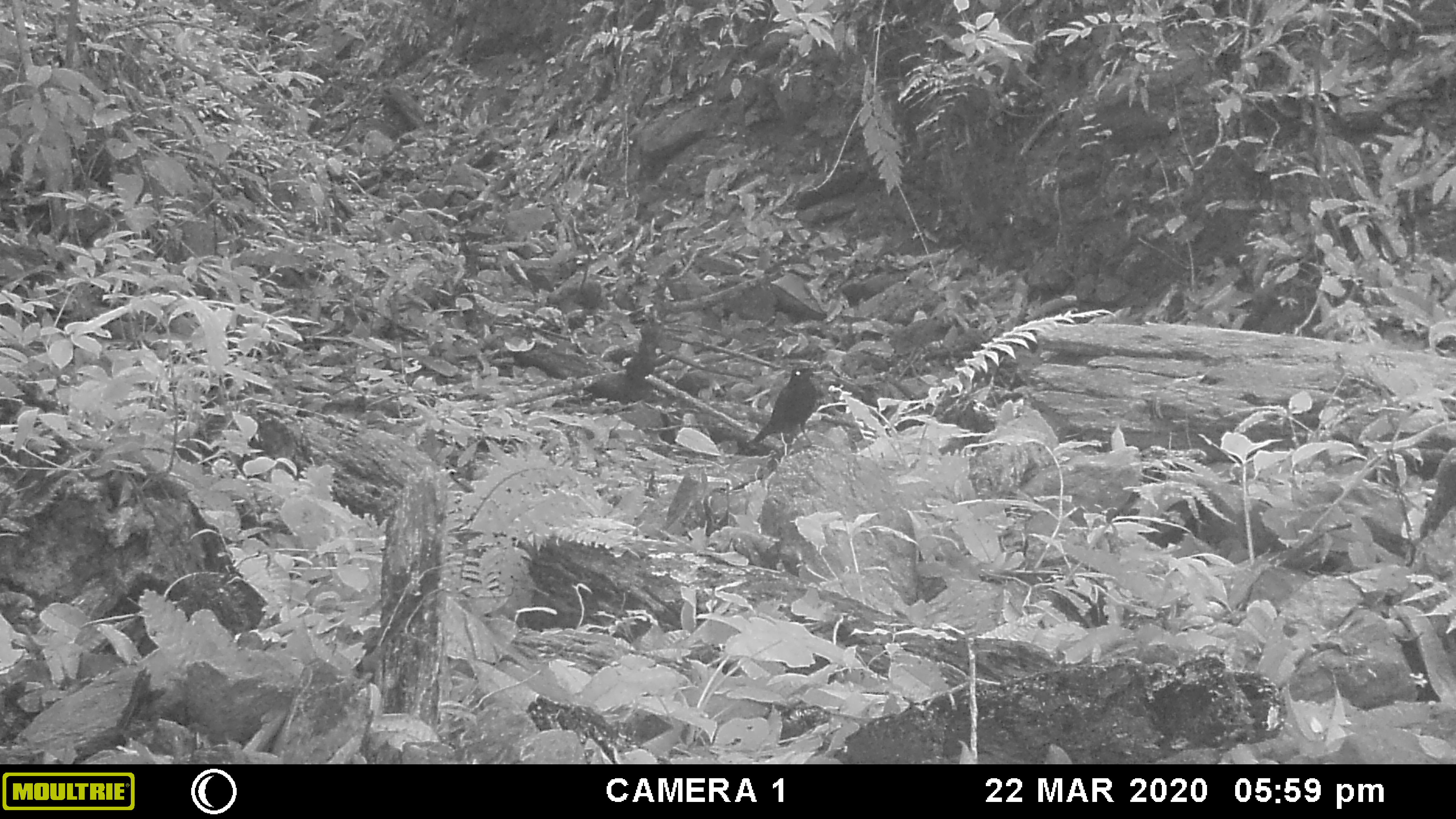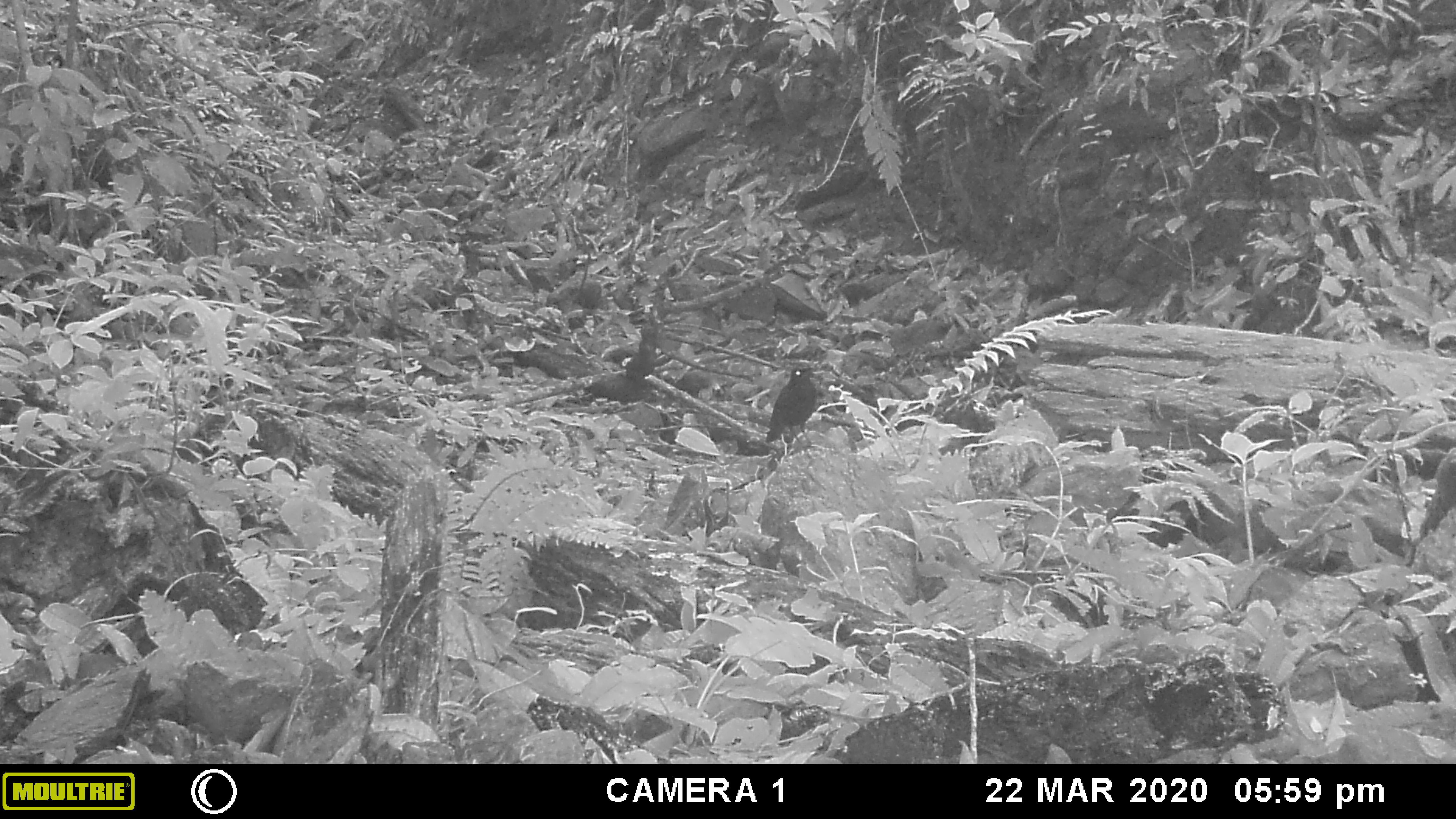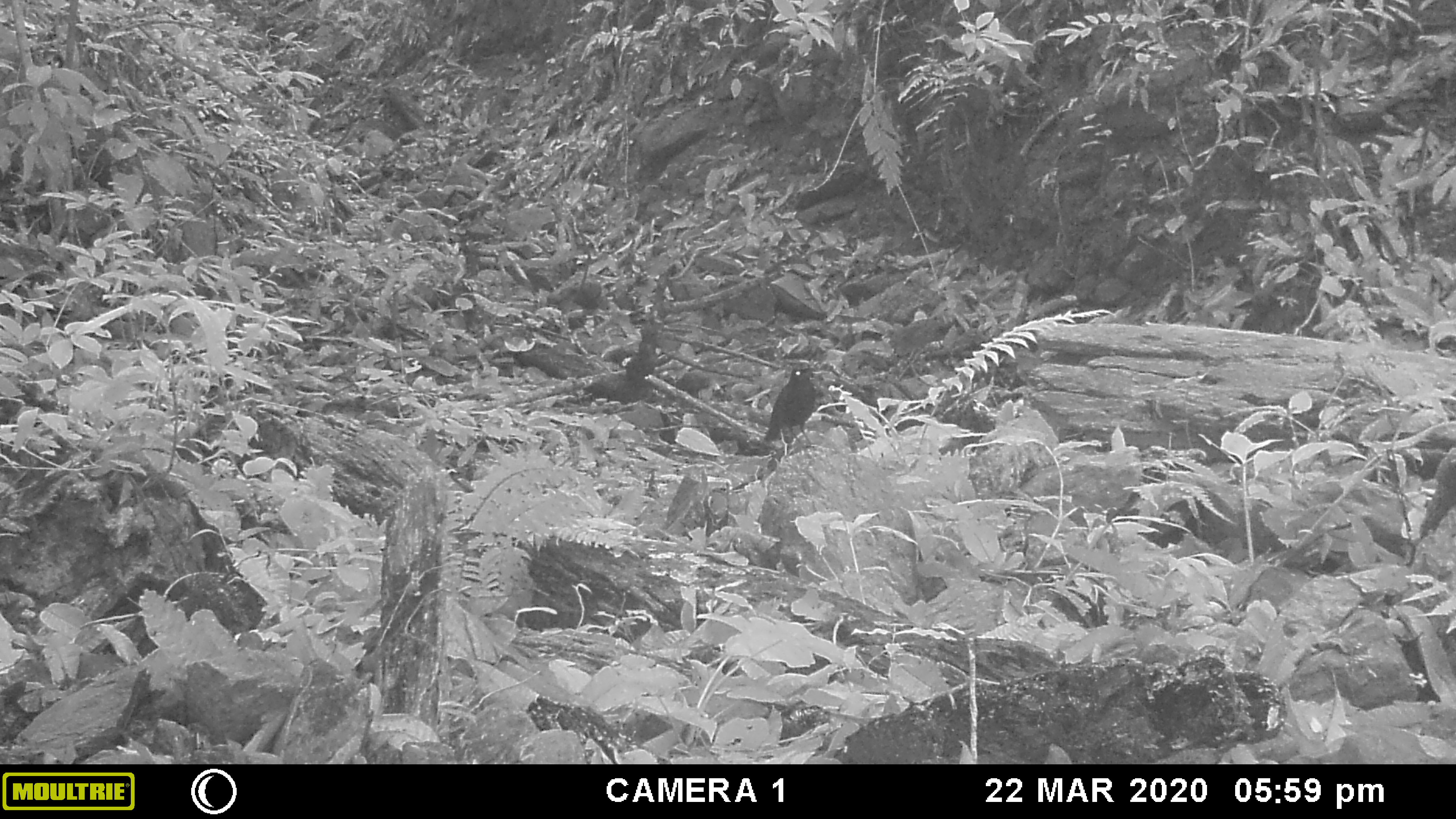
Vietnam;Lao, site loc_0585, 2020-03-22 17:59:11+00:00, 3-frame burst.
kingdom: Animalia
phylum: Chordata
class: Aves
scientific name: Aves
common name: bird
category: unidentified bird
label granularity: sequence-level